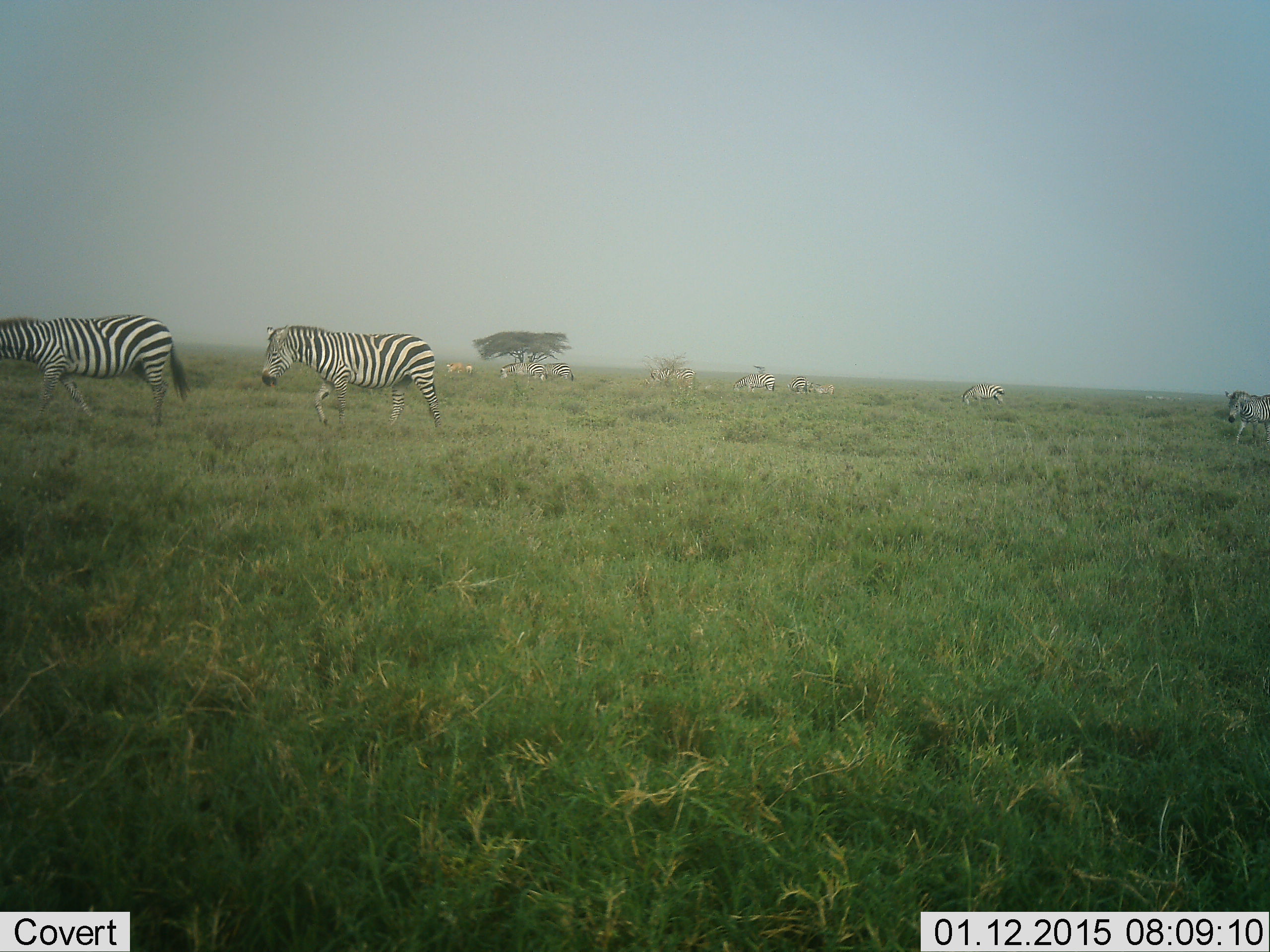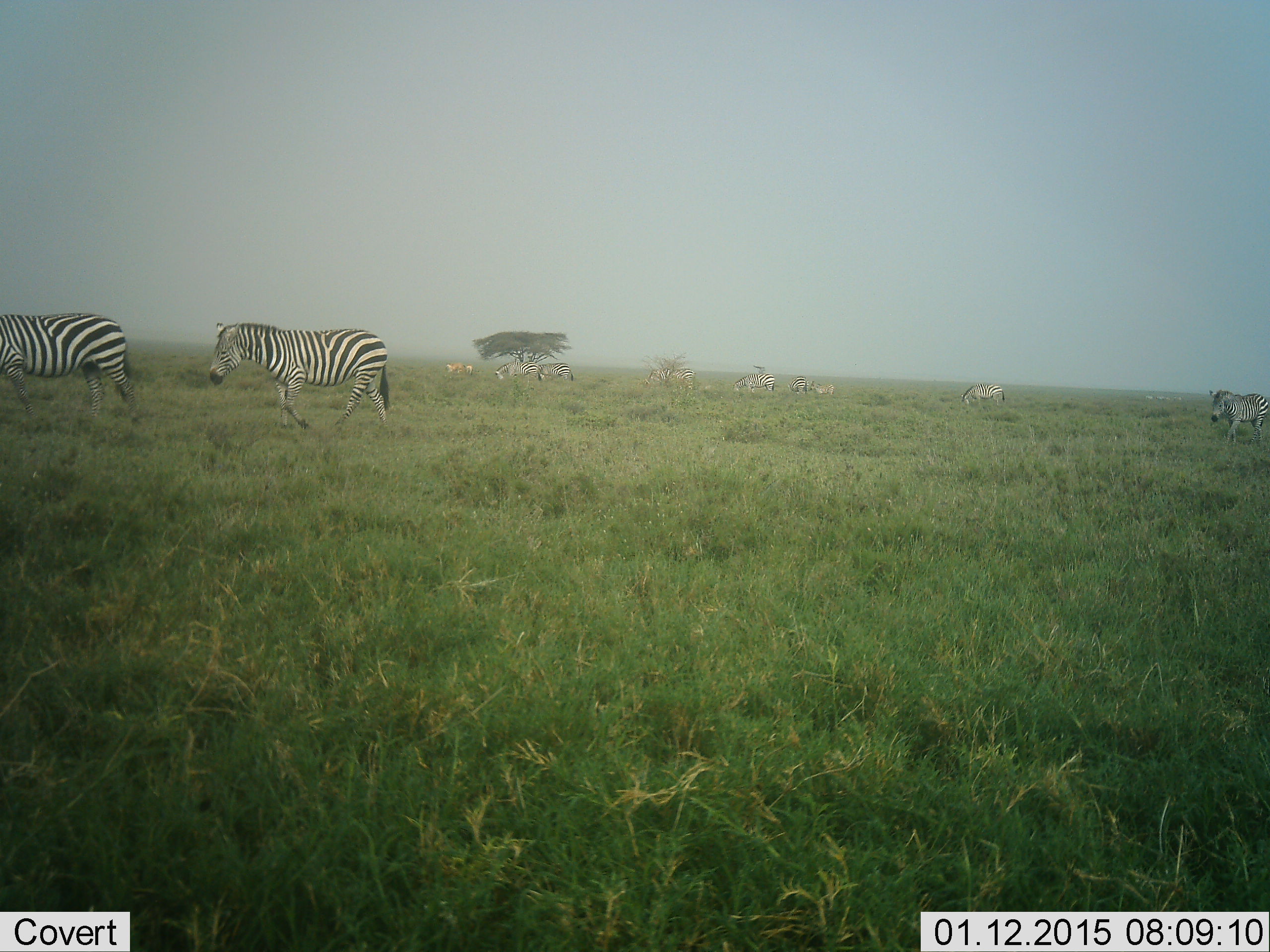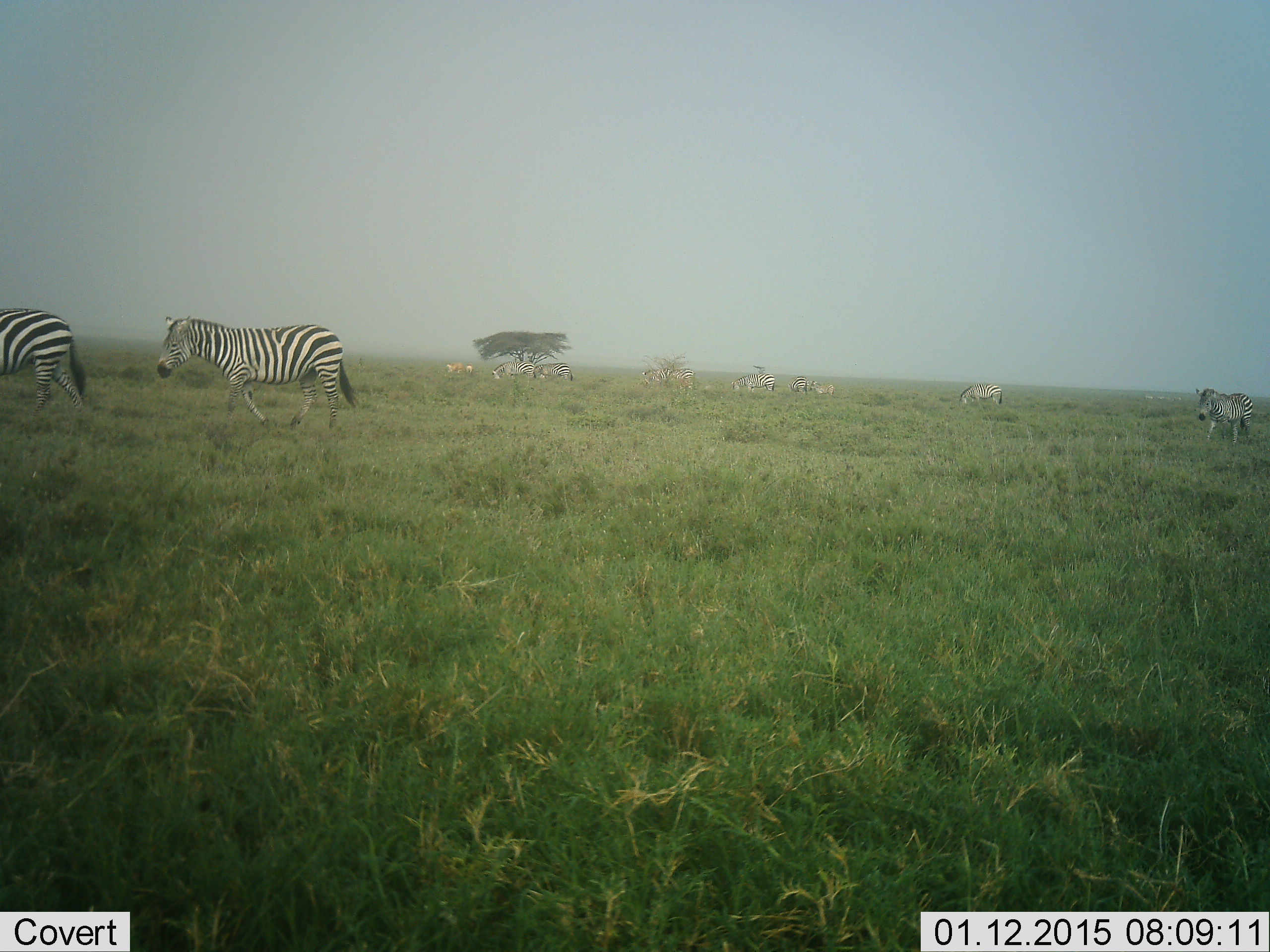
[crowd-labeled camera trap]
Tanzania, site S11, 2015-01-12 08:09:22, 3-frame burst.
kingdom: Animalia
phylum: Chordata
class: Mammalia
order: Perissodactyla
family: Equidae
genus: Equus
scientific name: Equus quagga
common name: plains zebra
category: zebra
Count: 10.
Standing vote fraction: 36%.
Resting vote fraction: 9%.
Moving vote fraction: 100%.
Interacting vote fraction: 27%.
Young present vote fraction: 0%.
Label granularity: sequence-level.